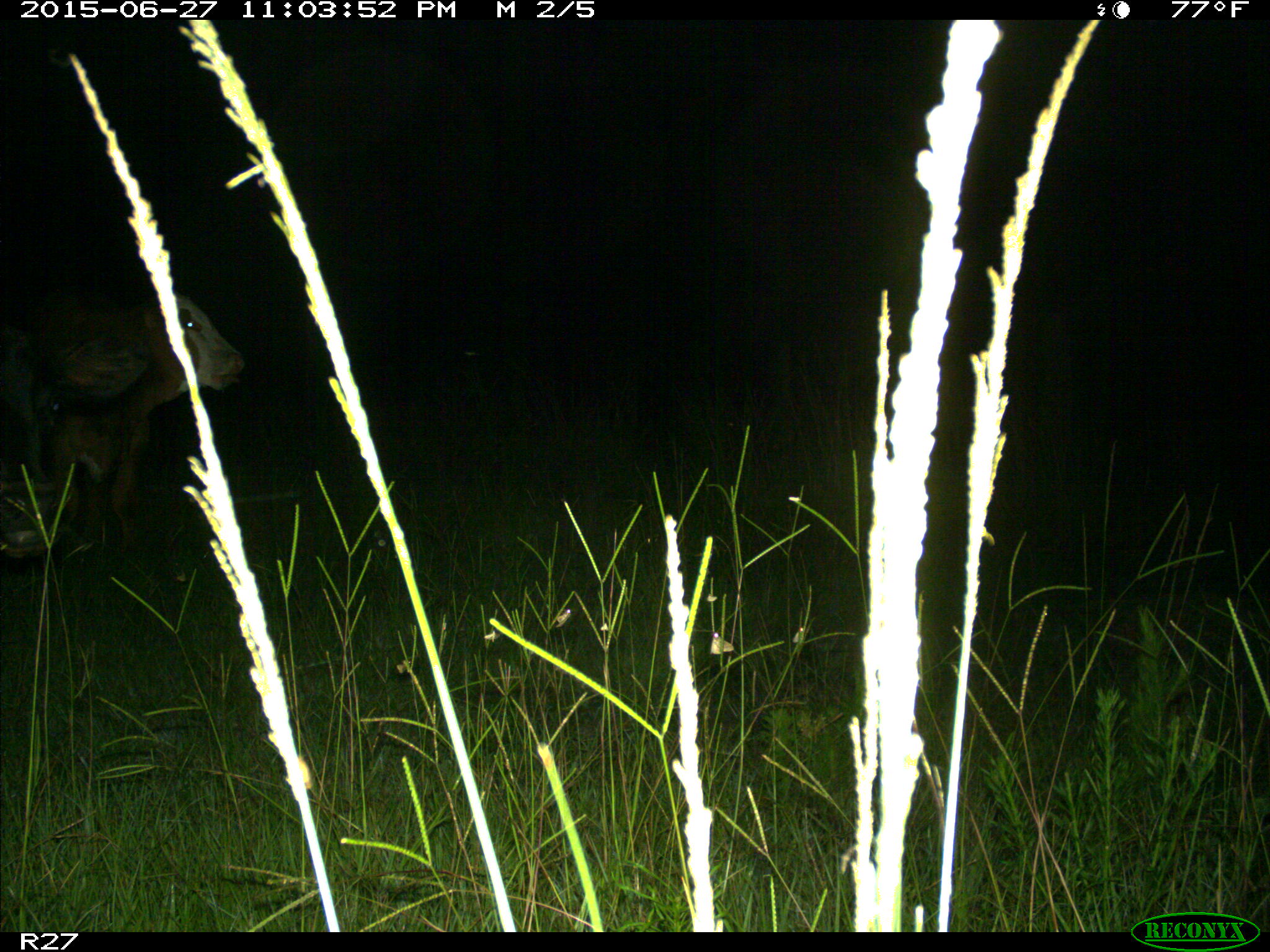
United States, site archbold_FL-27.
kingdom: Animalia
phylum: Chordata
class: Mammalia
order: Artiodactyla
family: Bovidae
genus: Bos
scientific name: Bos taurus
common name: domestic cow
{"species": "Bos taurus (domestic cow)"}